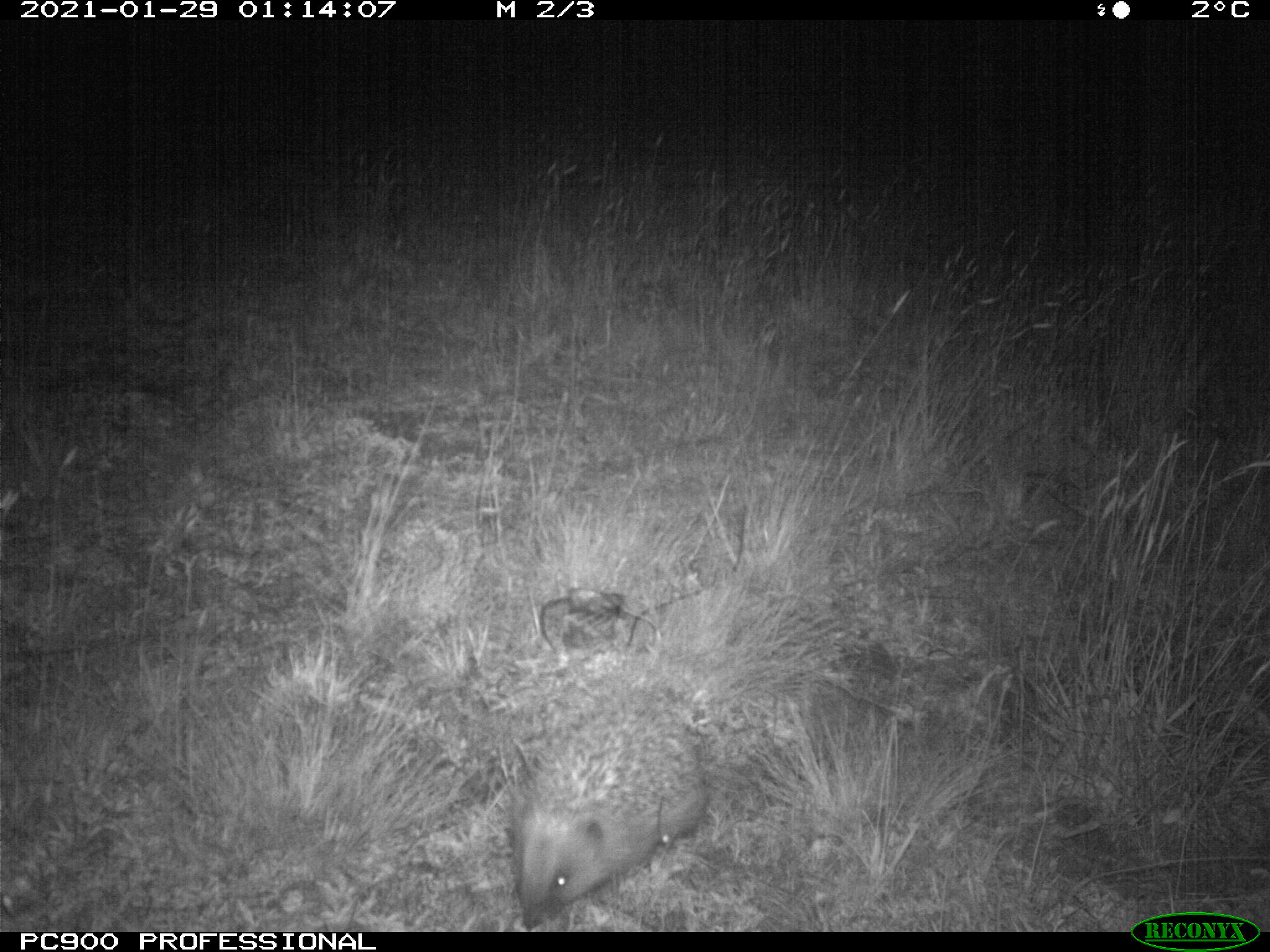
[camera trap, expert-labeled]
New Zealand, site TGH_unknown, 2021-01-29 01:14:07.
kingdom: Animalia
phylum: Chordata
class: Mammalia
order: Eulipotyphla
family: Erinaceidae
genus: Erinaceus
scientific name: Erinaceus europaeus europaeus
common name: european hedgehog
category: hedgehog